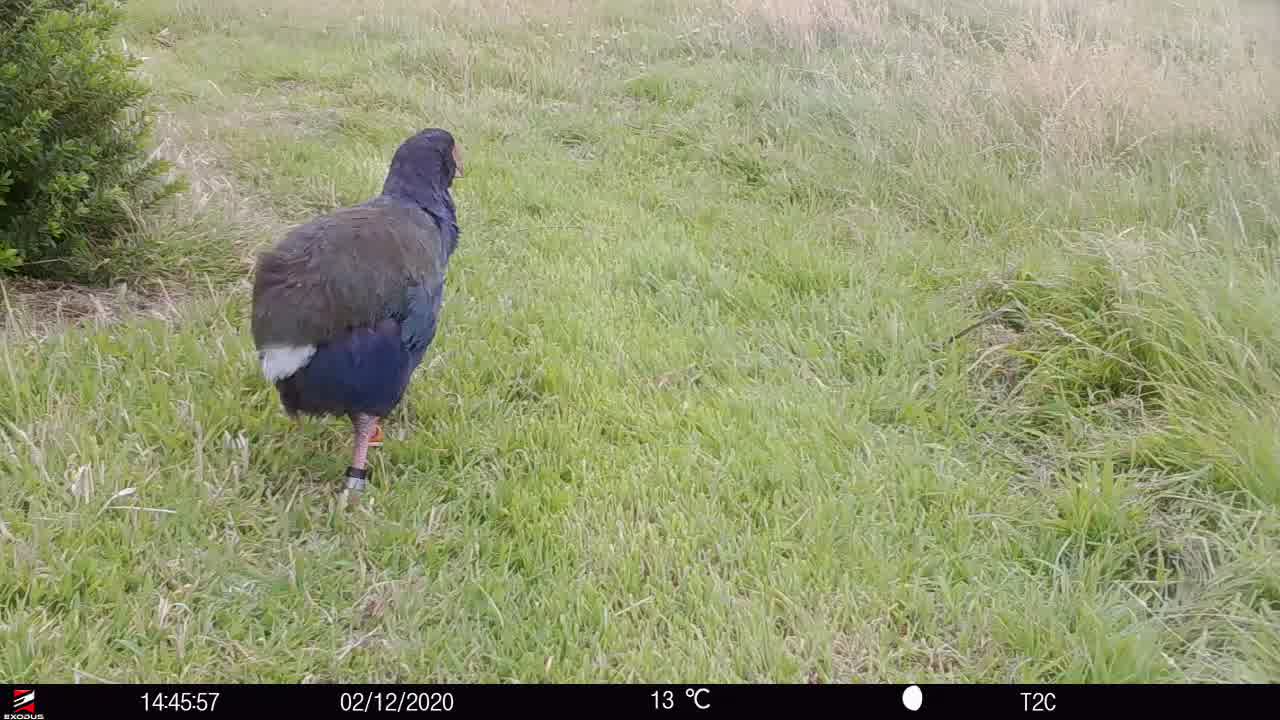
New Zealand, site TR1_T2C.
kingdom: Animalia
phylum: Chordata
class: Aves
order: Gruiformes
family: Rallidae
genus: Porphyrio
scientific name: Porphyrio mantelli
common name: takahe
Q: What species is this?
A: Takahe (Porphyrio mantelli).